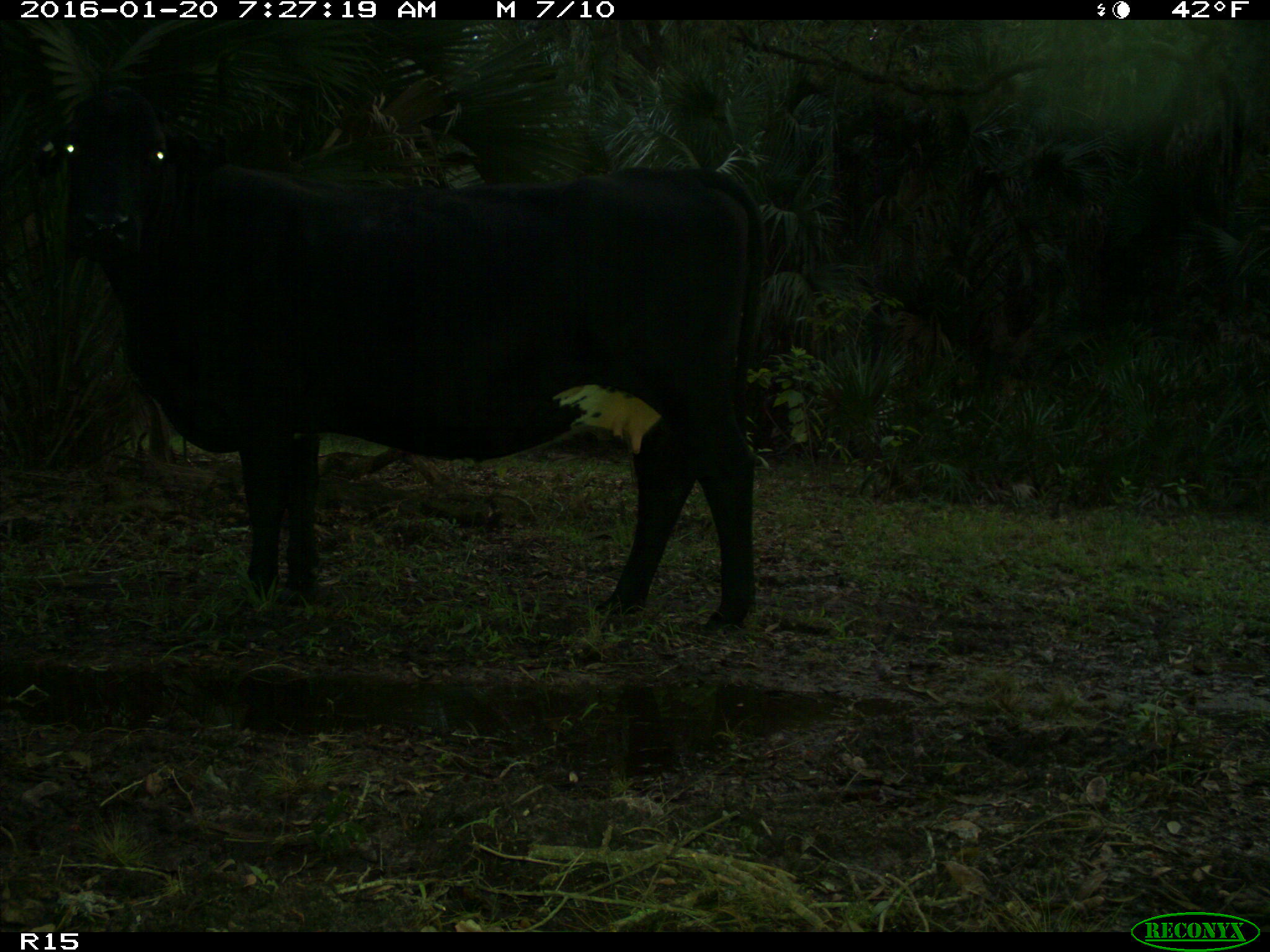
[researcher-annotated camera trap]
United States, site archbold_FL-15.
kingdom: Animalia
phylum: Chordata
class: Mammalia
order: Artiodactyla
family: Bovidae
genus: Bos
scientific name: Bos taurus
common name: domestic cow